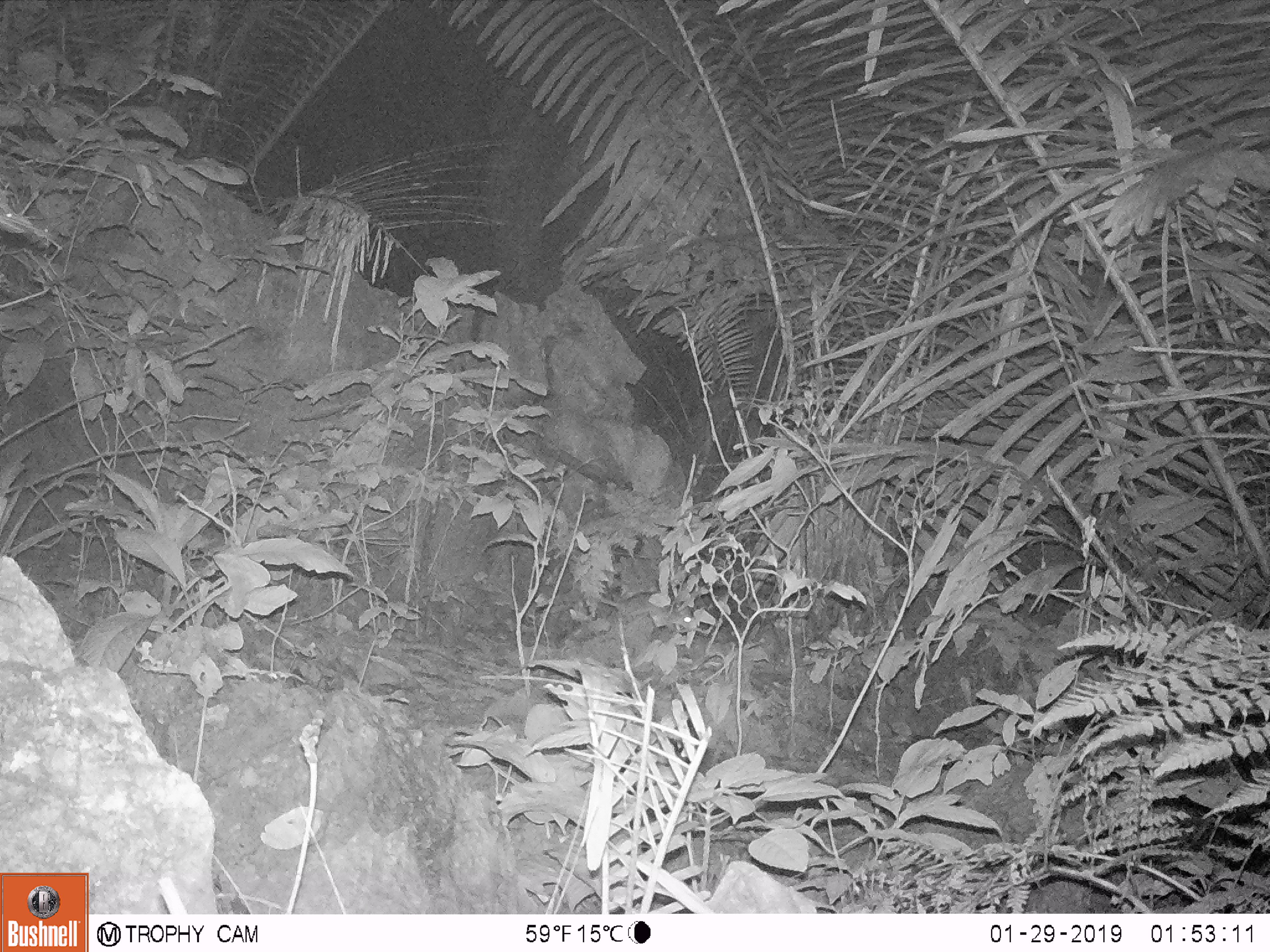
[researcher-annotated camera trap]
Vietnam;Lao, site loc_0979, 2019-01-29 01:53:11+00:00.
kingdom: Animalia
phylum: Chordata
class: Mammalia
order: Rodentia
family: Muridae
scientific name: Muridae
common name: old-world mice and rats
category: unidentified murid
Unidentified murid (old-world mice and rats) (Muridae). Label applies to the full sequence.